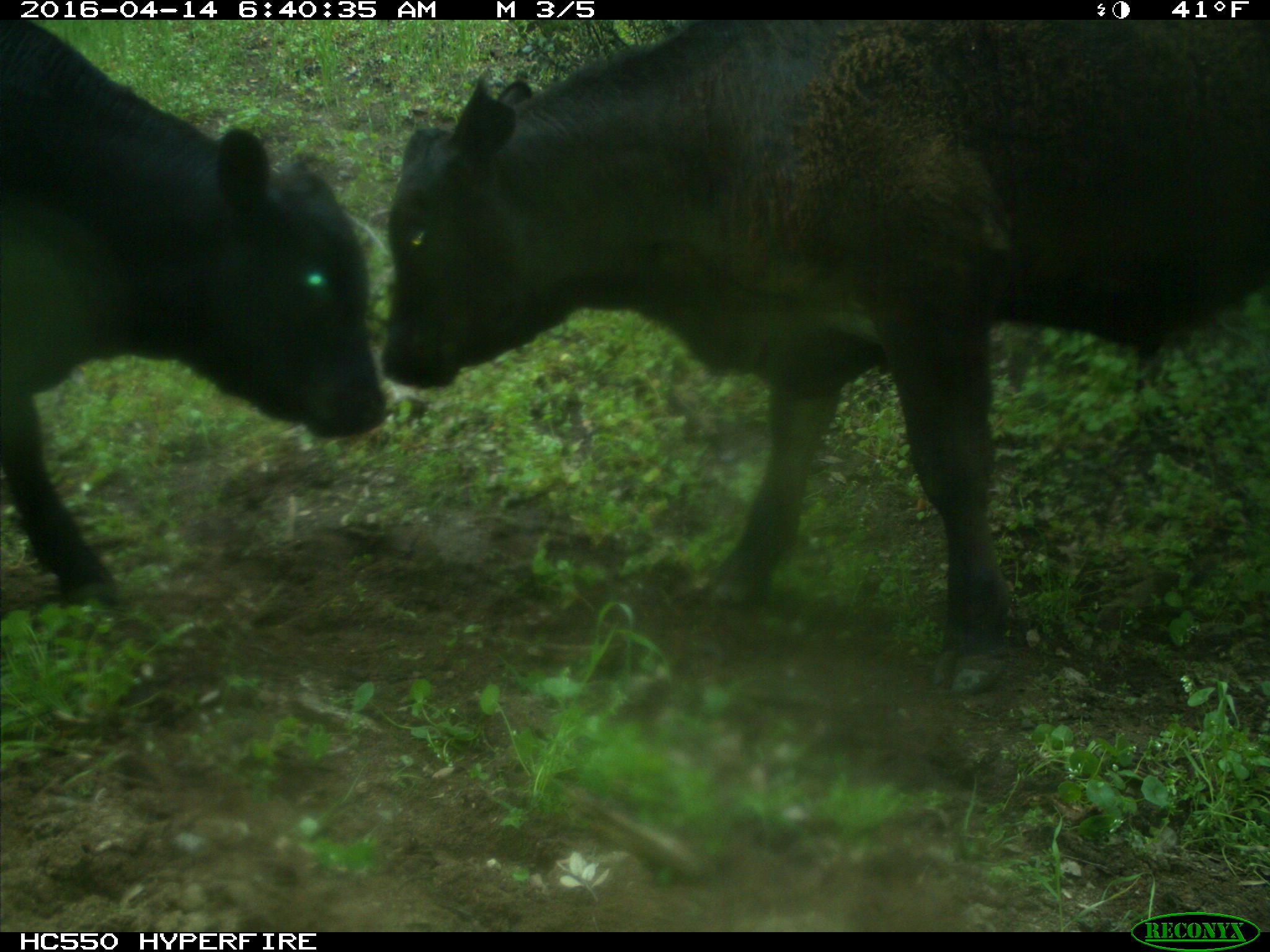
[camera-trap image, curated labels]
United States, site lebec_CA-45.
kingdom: Animalia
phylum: Chordata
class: Mammalia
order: Artiodactyla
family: Bovidae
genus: Bos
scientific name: Bos taurus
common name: domestic cow